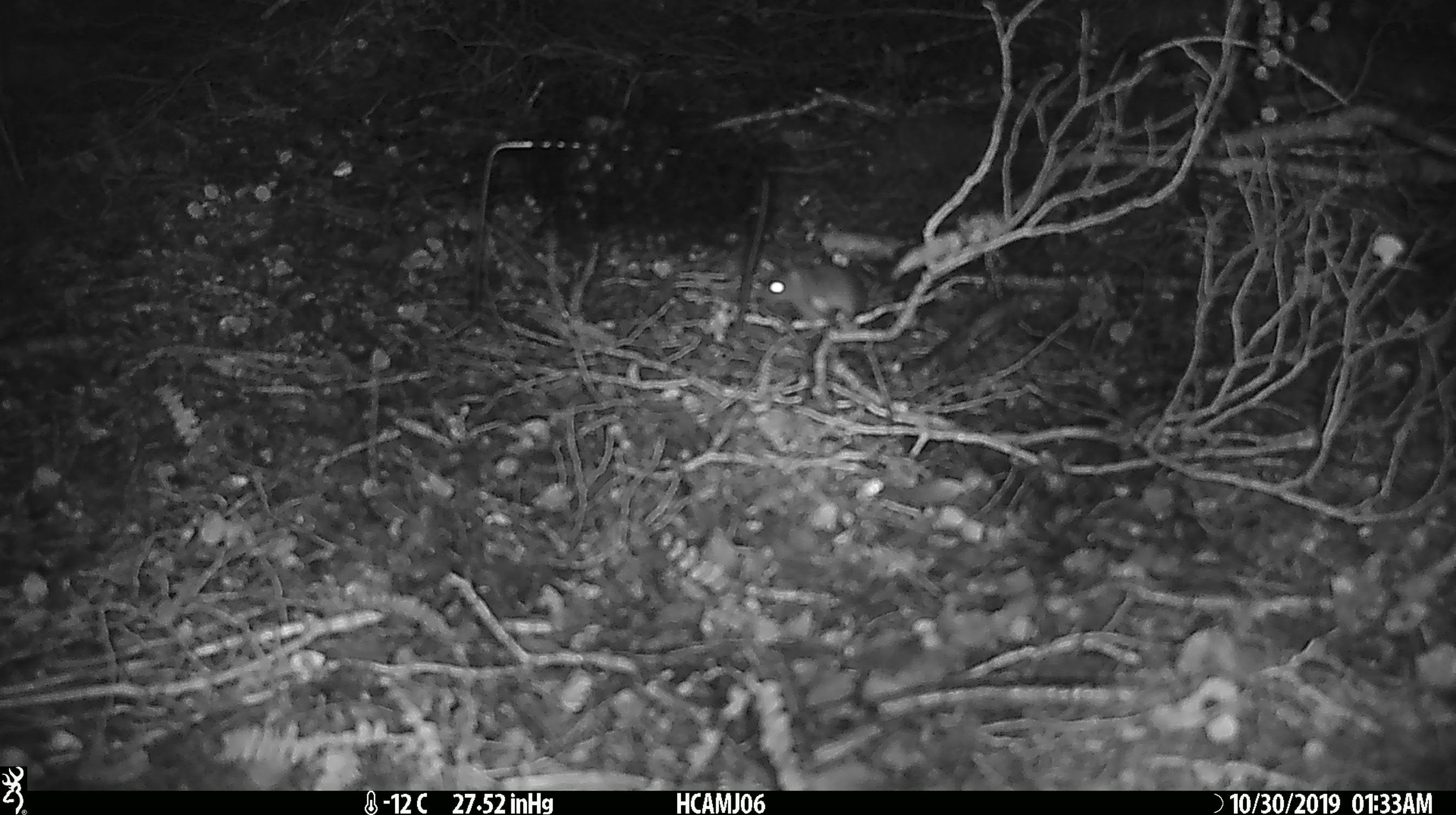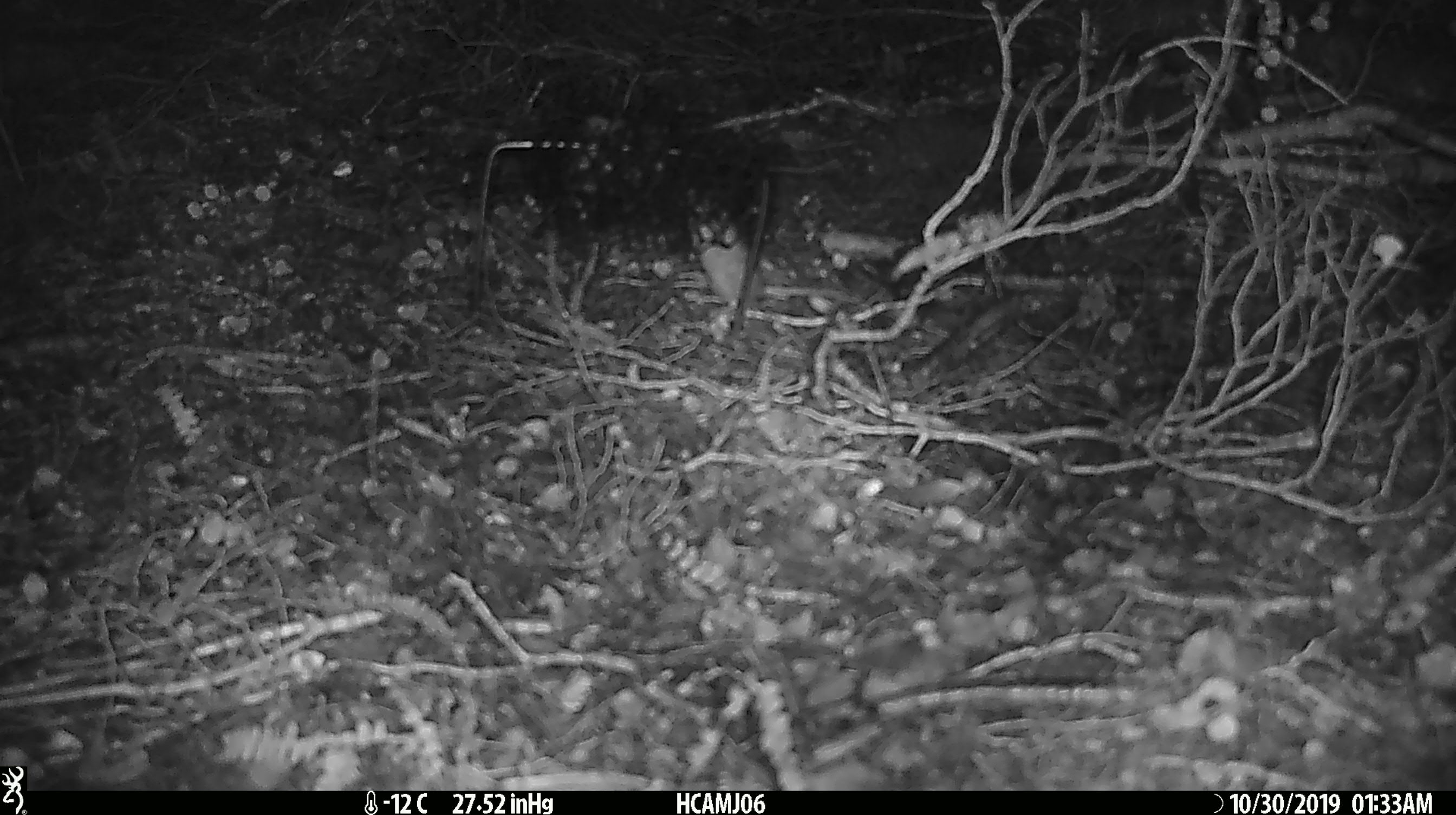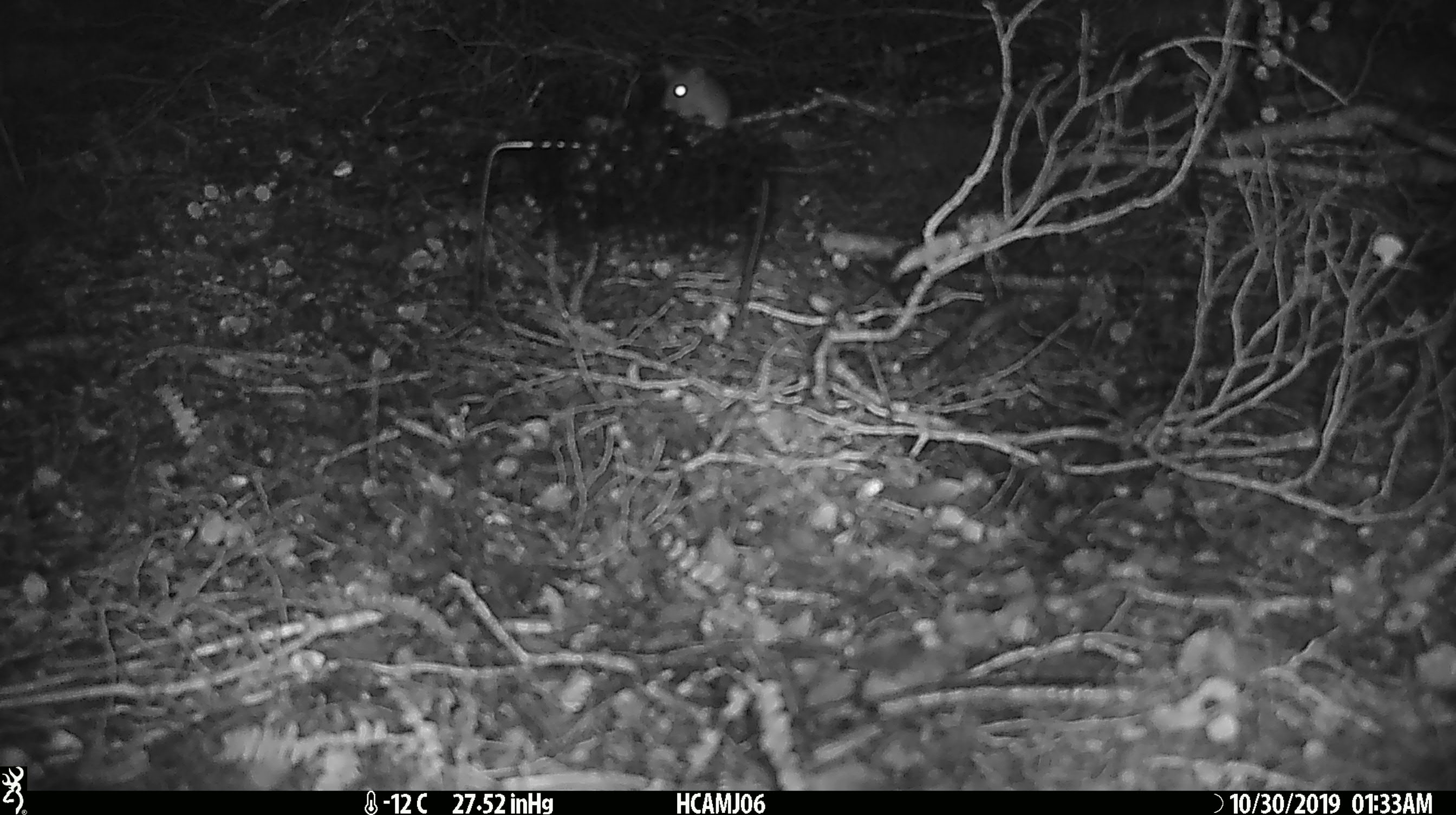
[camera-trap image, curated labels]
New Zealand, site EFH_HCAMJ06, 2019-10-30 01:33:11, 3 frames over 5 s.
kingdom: Animalia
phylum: Chordata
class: Mammalia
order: Rodentia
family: Muridae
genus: Mus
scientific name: Mus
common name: mouse